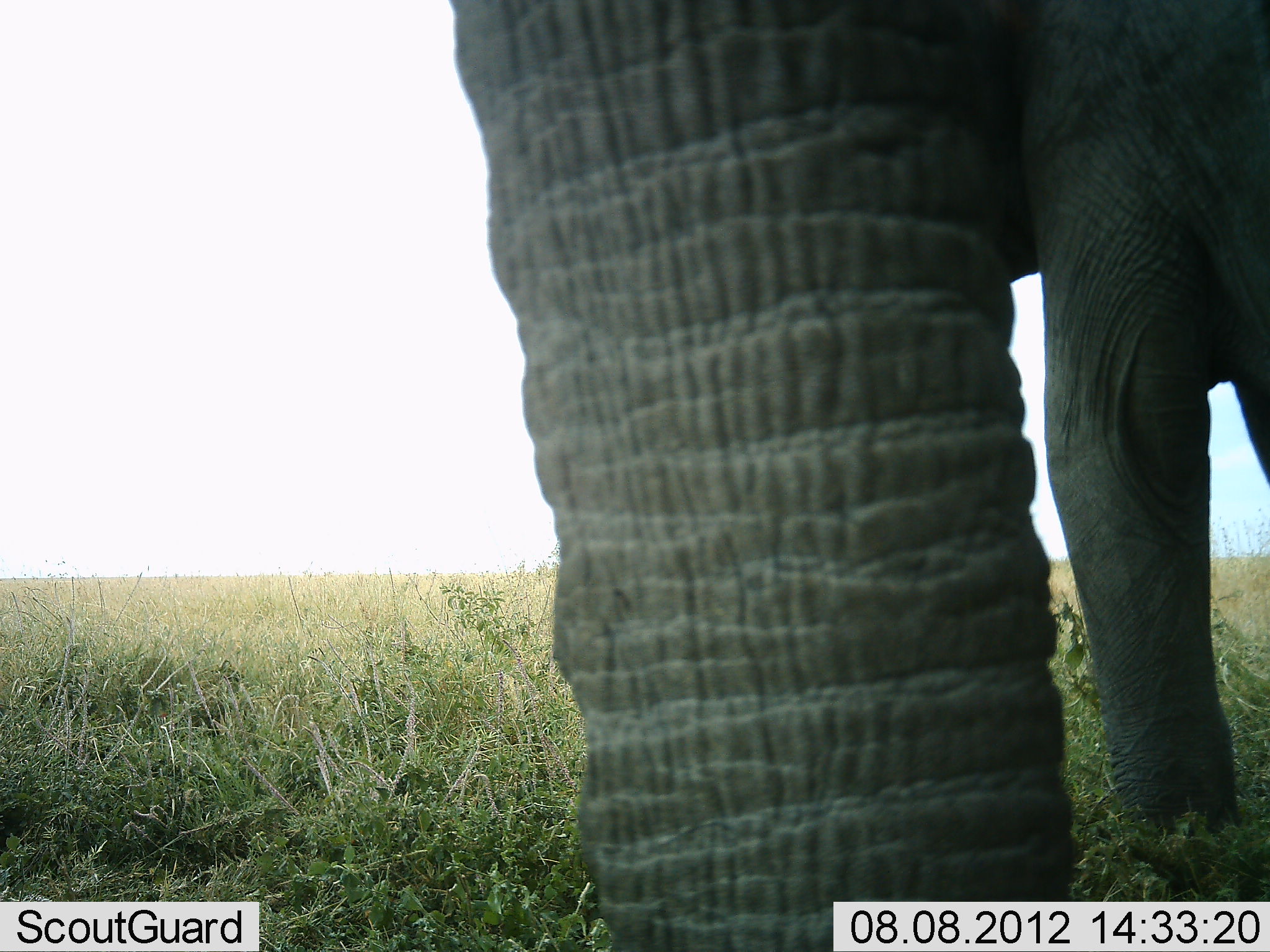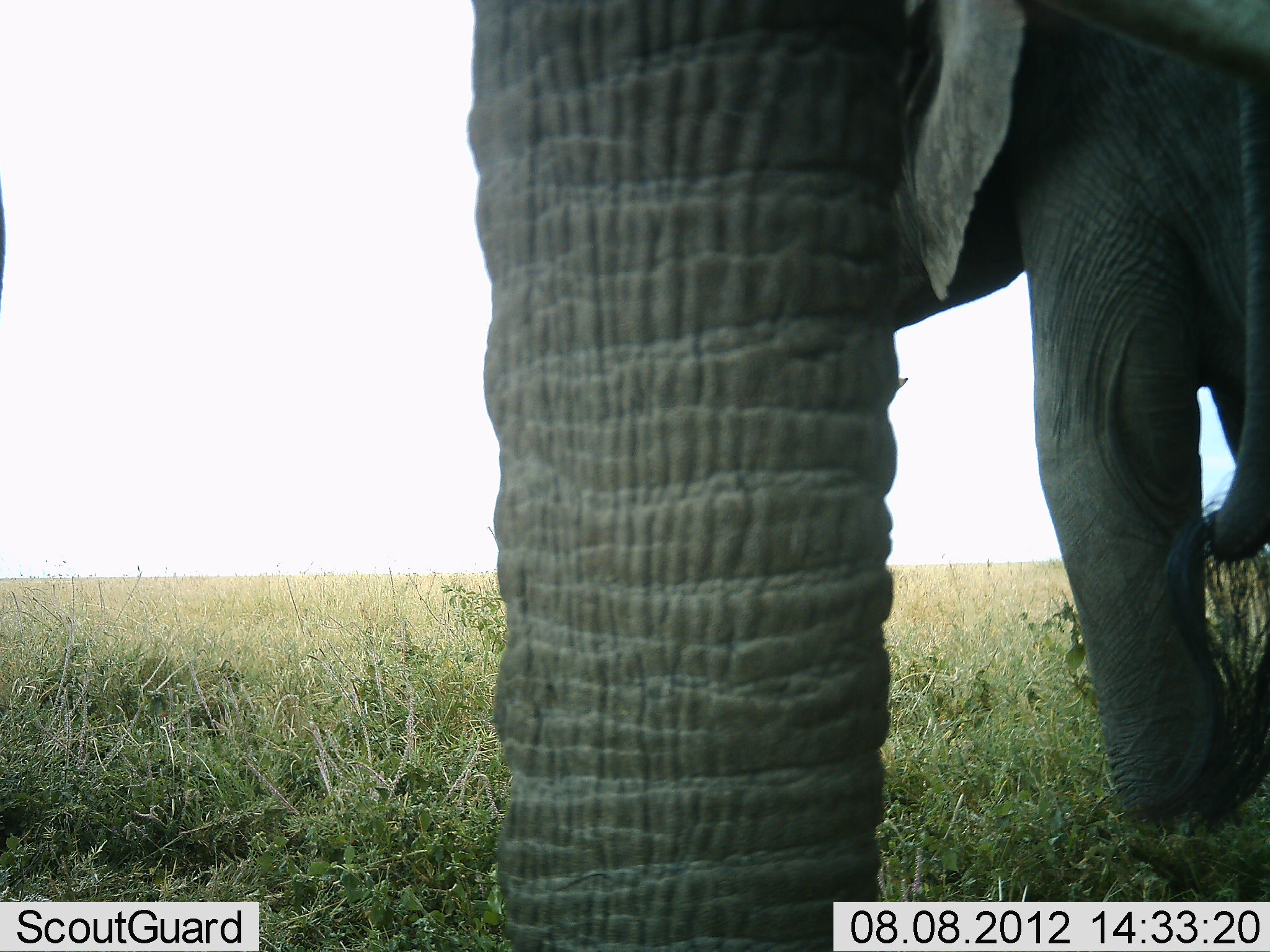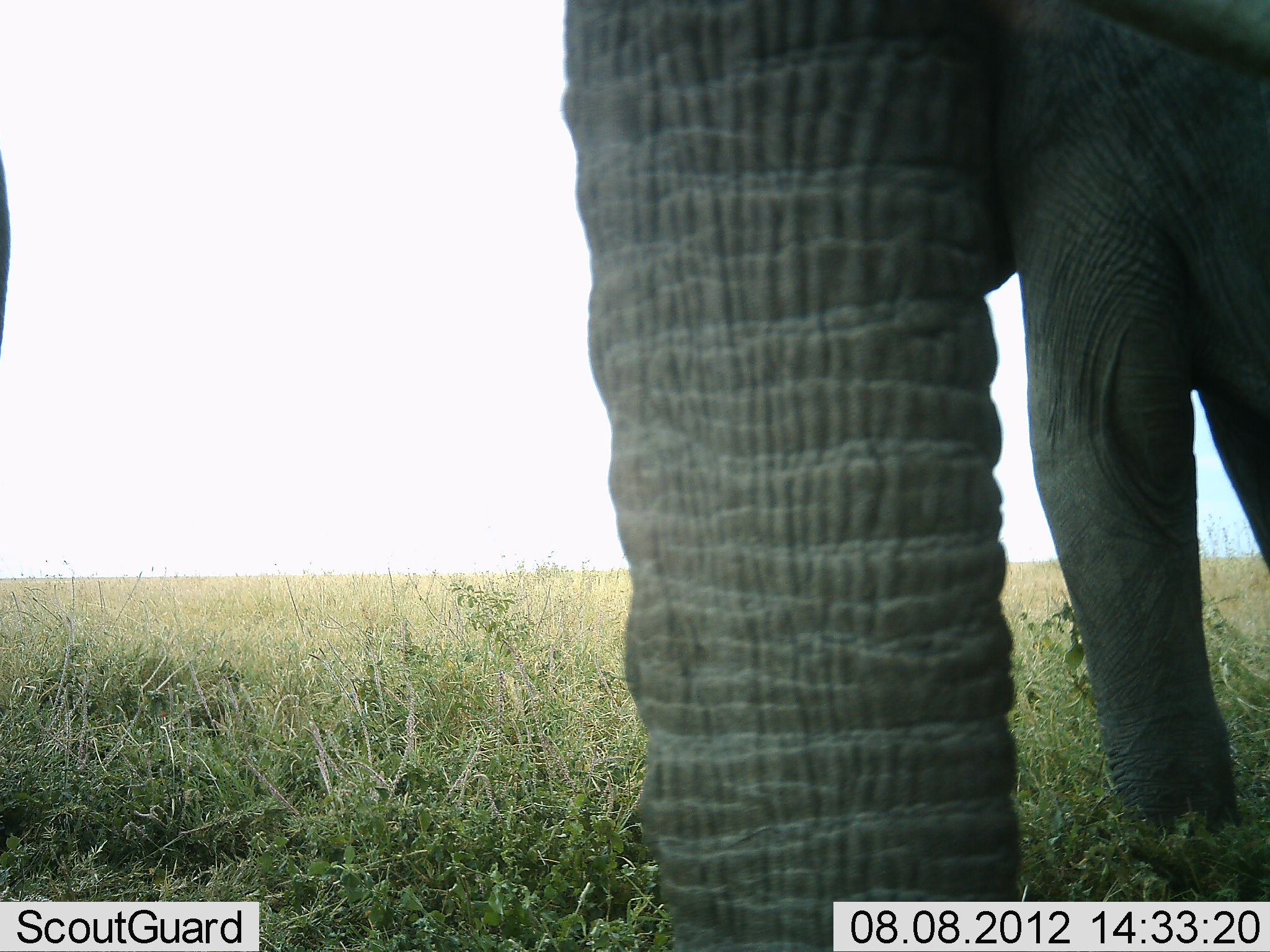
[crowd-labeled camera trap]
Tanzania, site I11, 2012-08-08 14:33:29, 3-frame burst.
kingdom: Animalia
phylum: Chordata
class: Mammalia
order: Proboscidea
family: Elephantidae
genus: Loxodonta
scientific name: Loxodonta africana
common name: african bush elephant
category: elephant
Elephant (african bush elephant) (Loxodonta africana), count 2. Behavior (volunteer vote fractions): standing 60%, resting 0%, moving 10%, interacting 0%. Young present (vote fraction): 10%. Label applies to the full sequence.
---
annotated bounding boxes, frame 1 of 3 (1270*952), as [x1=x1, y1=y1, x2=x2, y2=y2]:
animal: [x1=449, y1=0, x2=1079, y2=950]; [x1=988, y1=0, x2=1269, y2=838]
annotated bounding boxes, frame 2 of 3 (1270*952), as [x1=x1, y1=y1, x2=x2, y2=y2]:
animal: [x1=468, y1=0, x2=900, y2=952]; [x1=894, y1=0, x2=1270, y2=824]; [x1=0, y1=174, x2=9, y2=306]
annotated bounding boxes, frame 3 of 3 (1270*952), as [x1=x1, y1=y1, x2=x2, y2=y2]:
animal: [x1=565, y1=0, x2=1021, y2=952]; [x1=983, y1=3, x2=1269, y2=851]; [x1=0, y1=148, x2=13, y2=362]